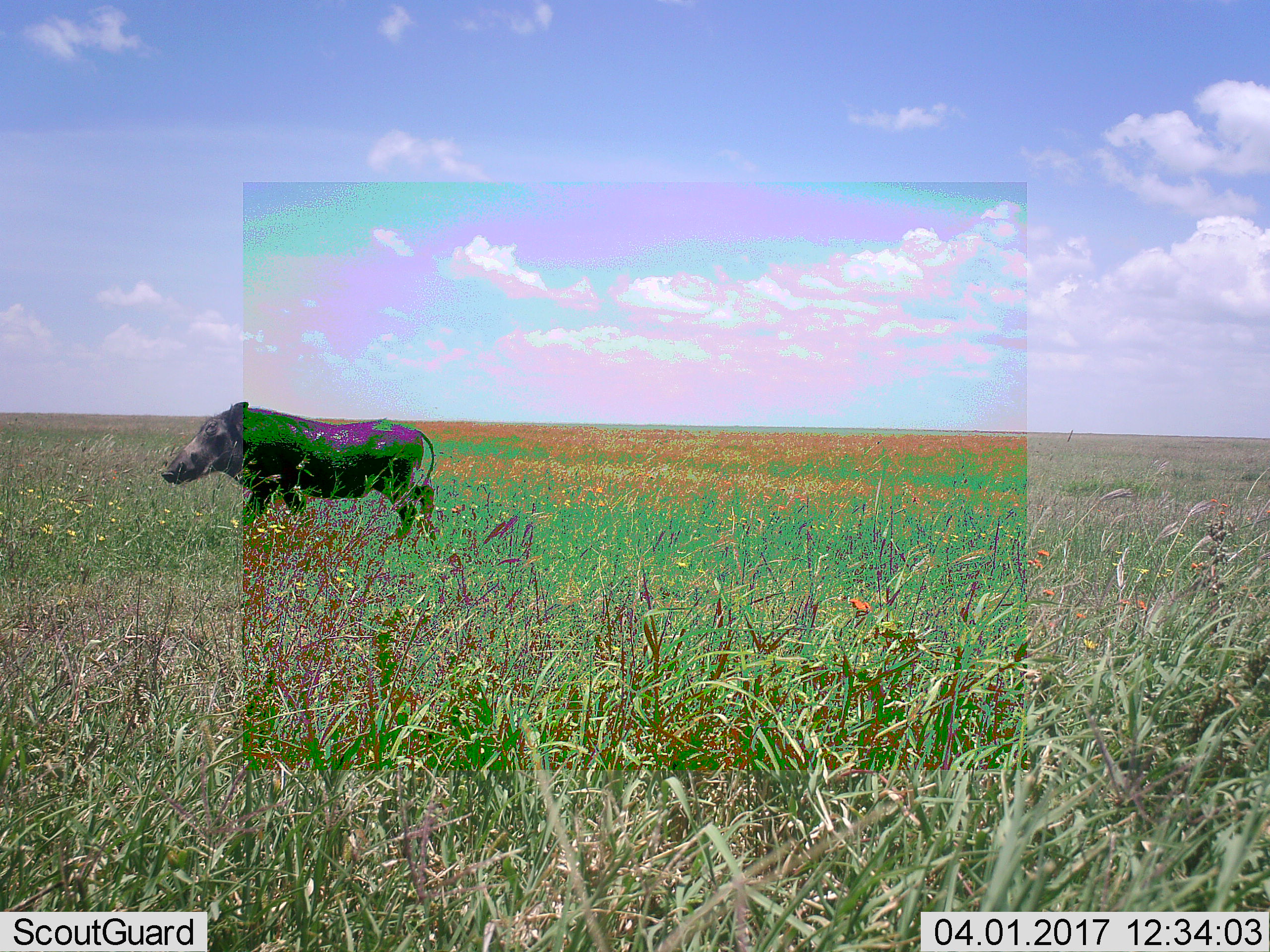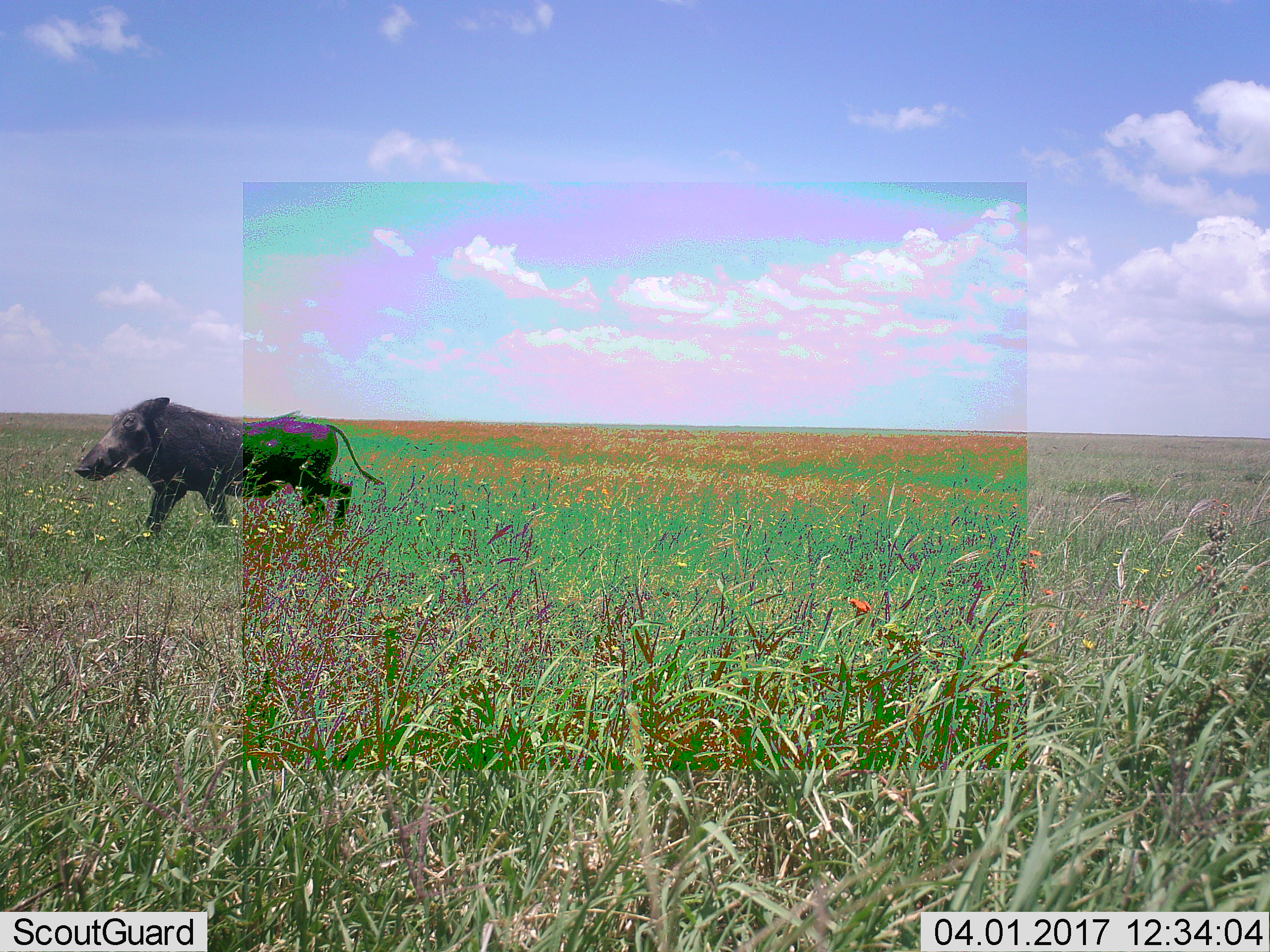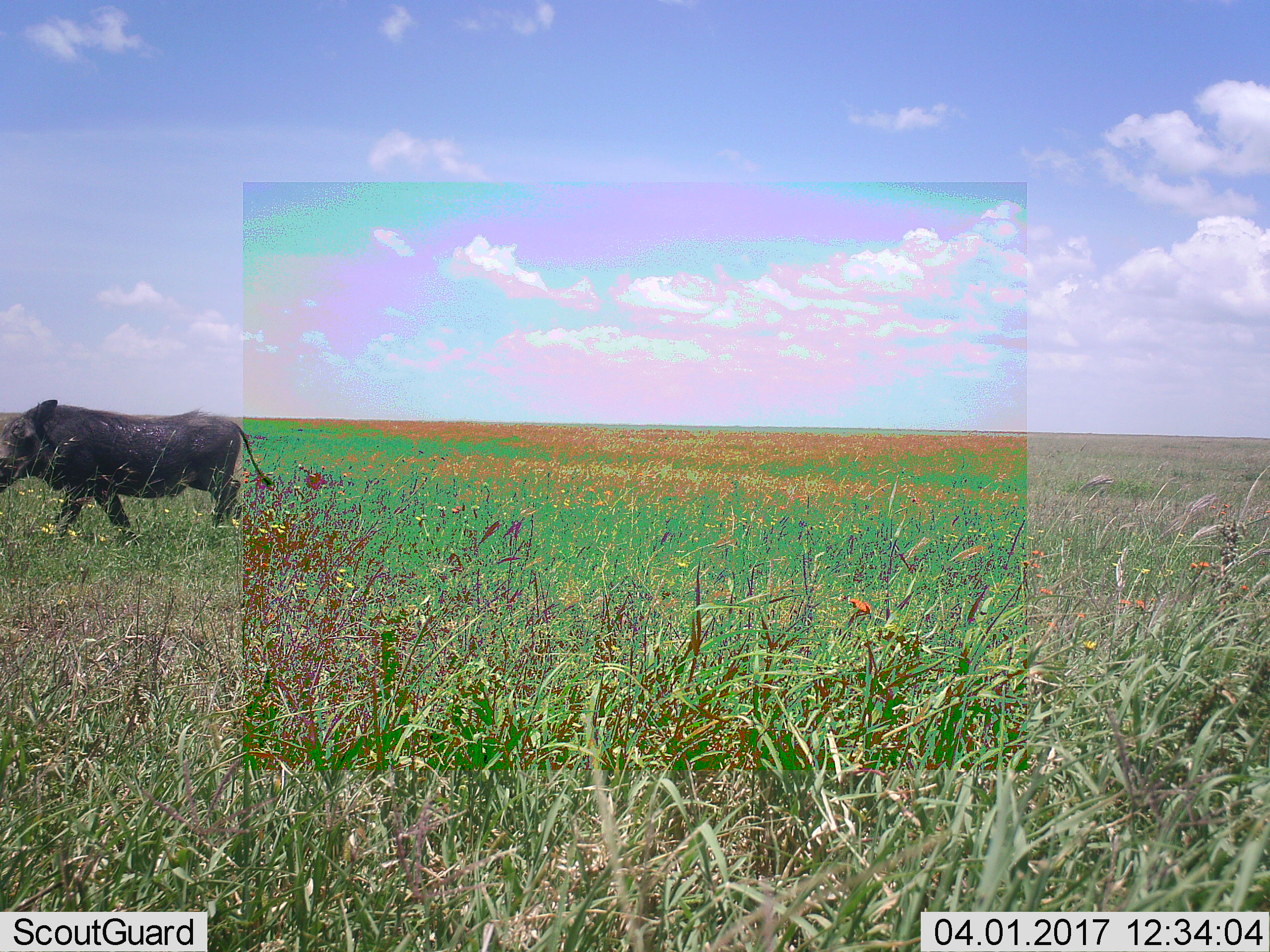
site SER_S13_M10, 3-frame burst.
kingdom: Animalia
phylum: Chordata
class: Mammalia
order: Artiodactyla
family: Suidae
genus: Phacochoerus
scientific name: Phacochoerus africanus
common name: warthog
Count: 1.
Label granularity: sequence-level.